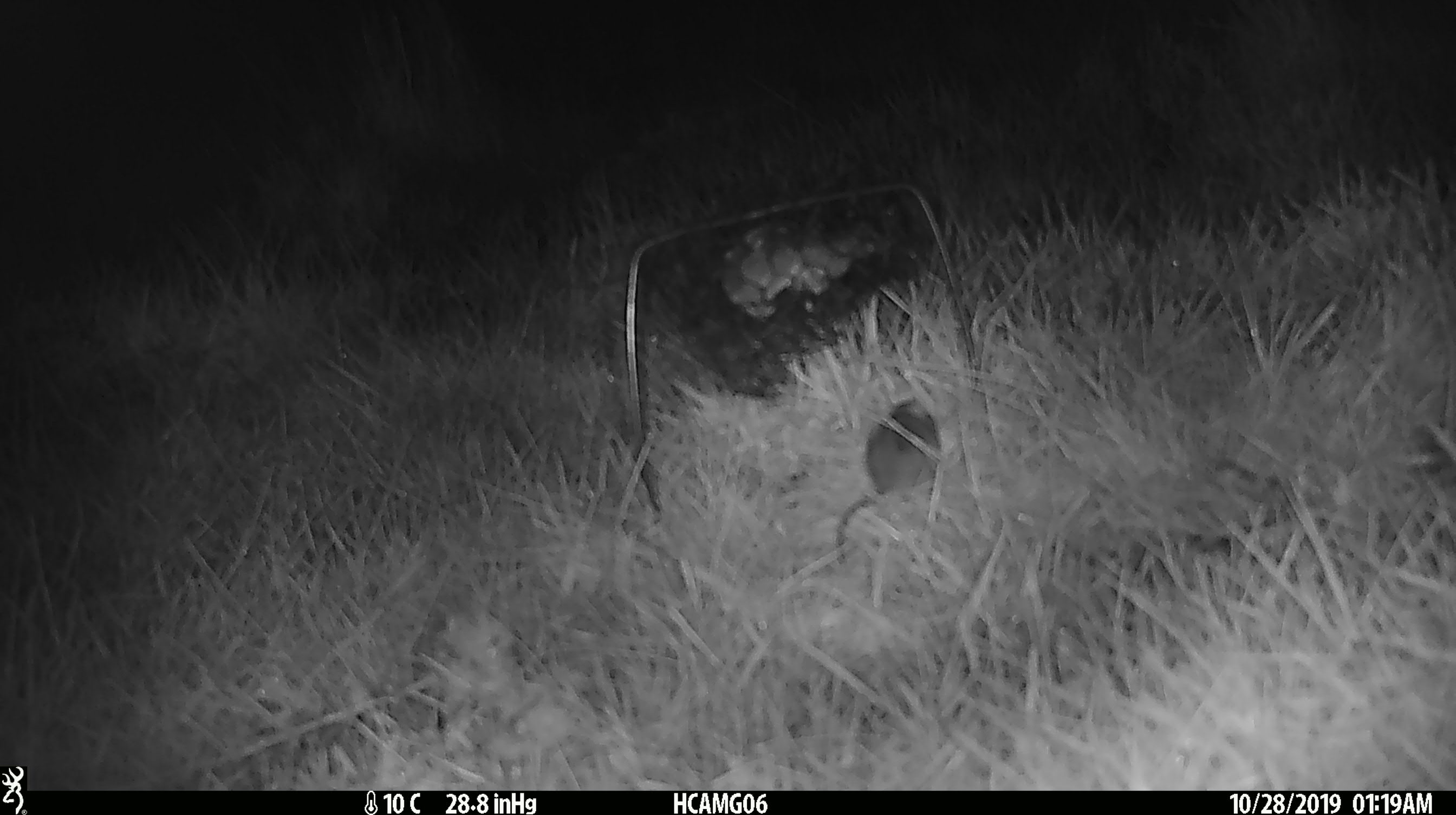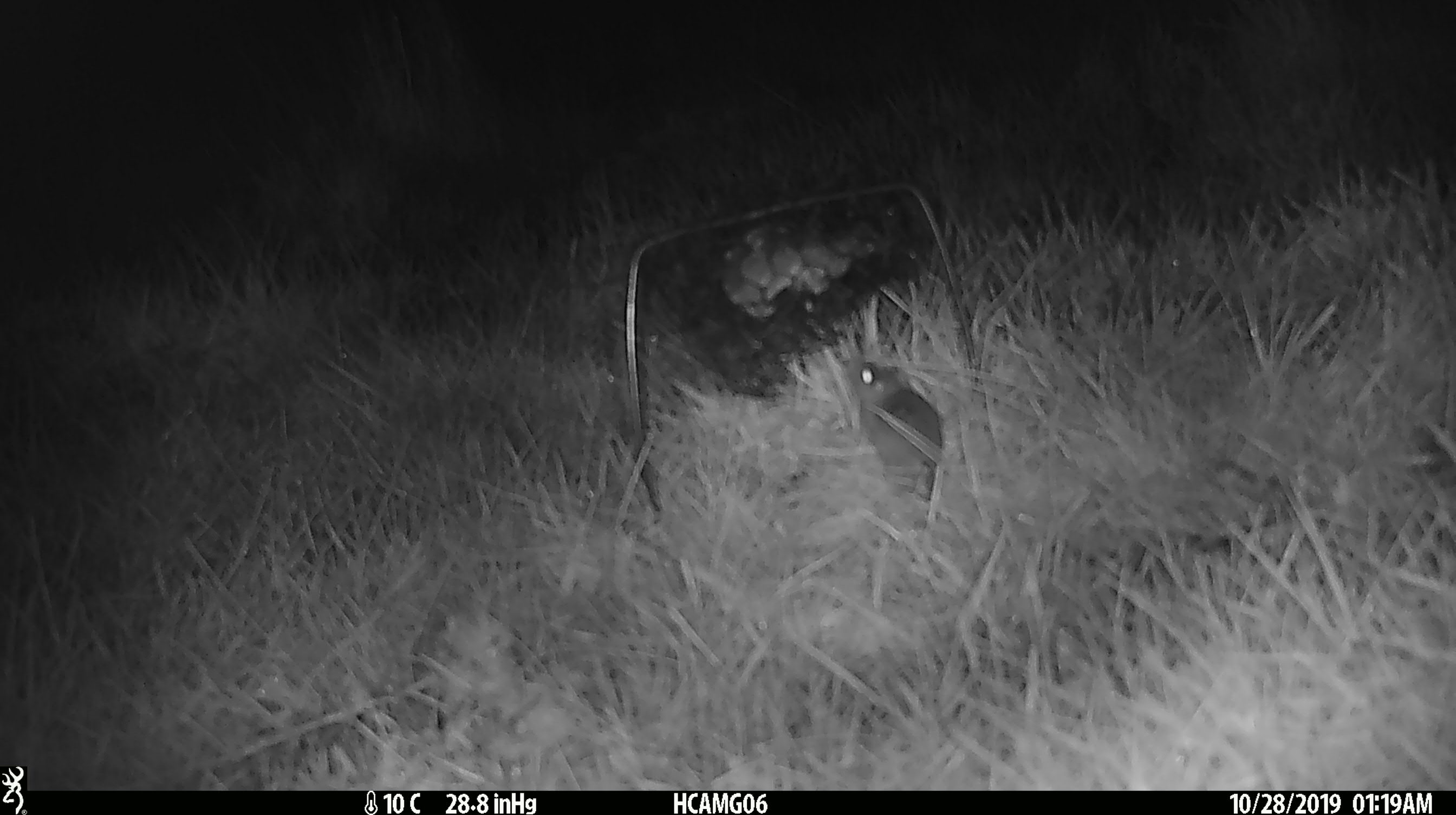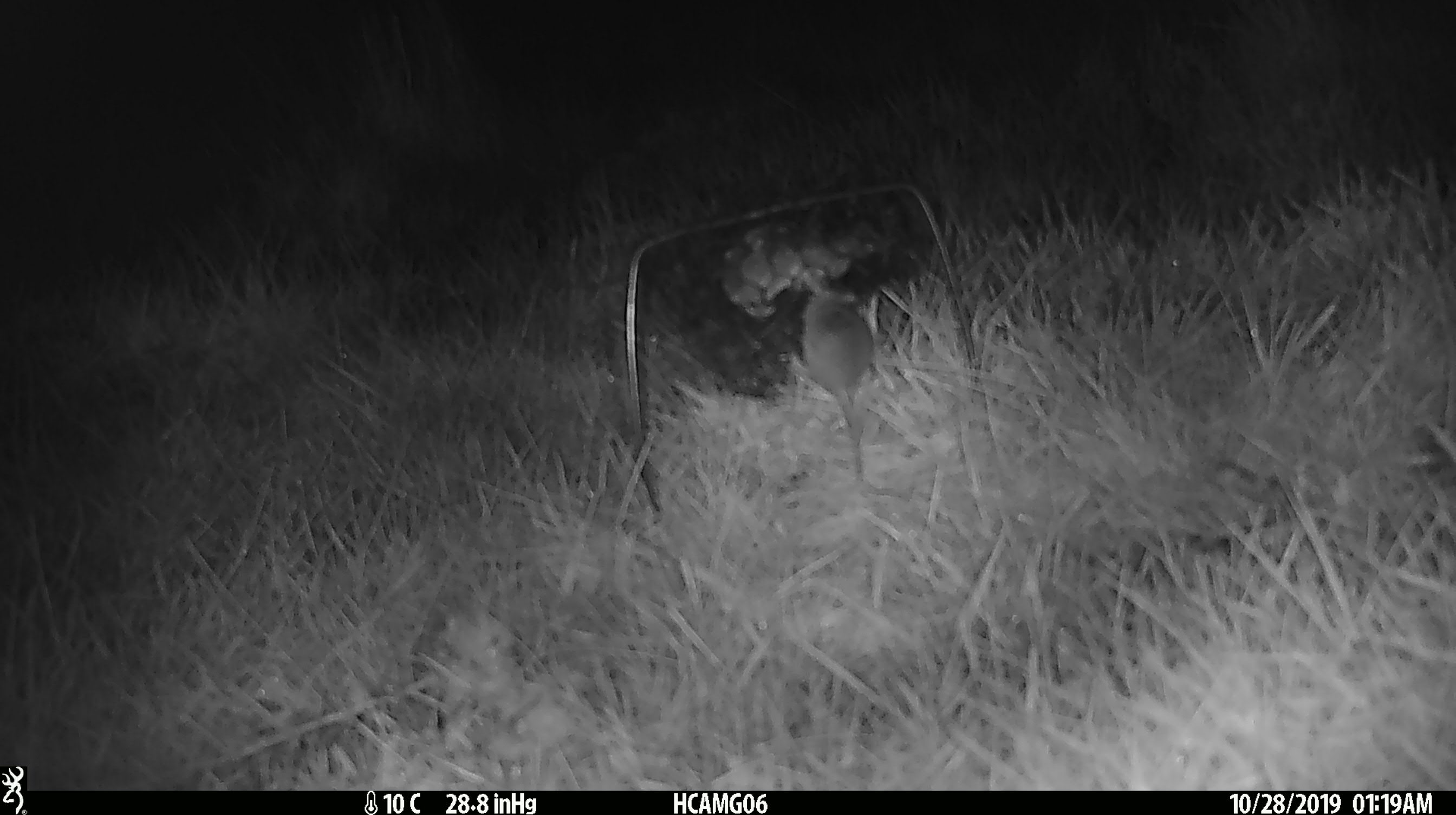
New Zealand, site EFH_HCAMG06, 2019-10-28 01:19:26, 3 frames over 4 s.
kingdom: Animalia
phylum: Chordata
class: Mammalia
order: Rodentia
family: Muridae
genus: Mus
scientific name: Mus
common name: mouse